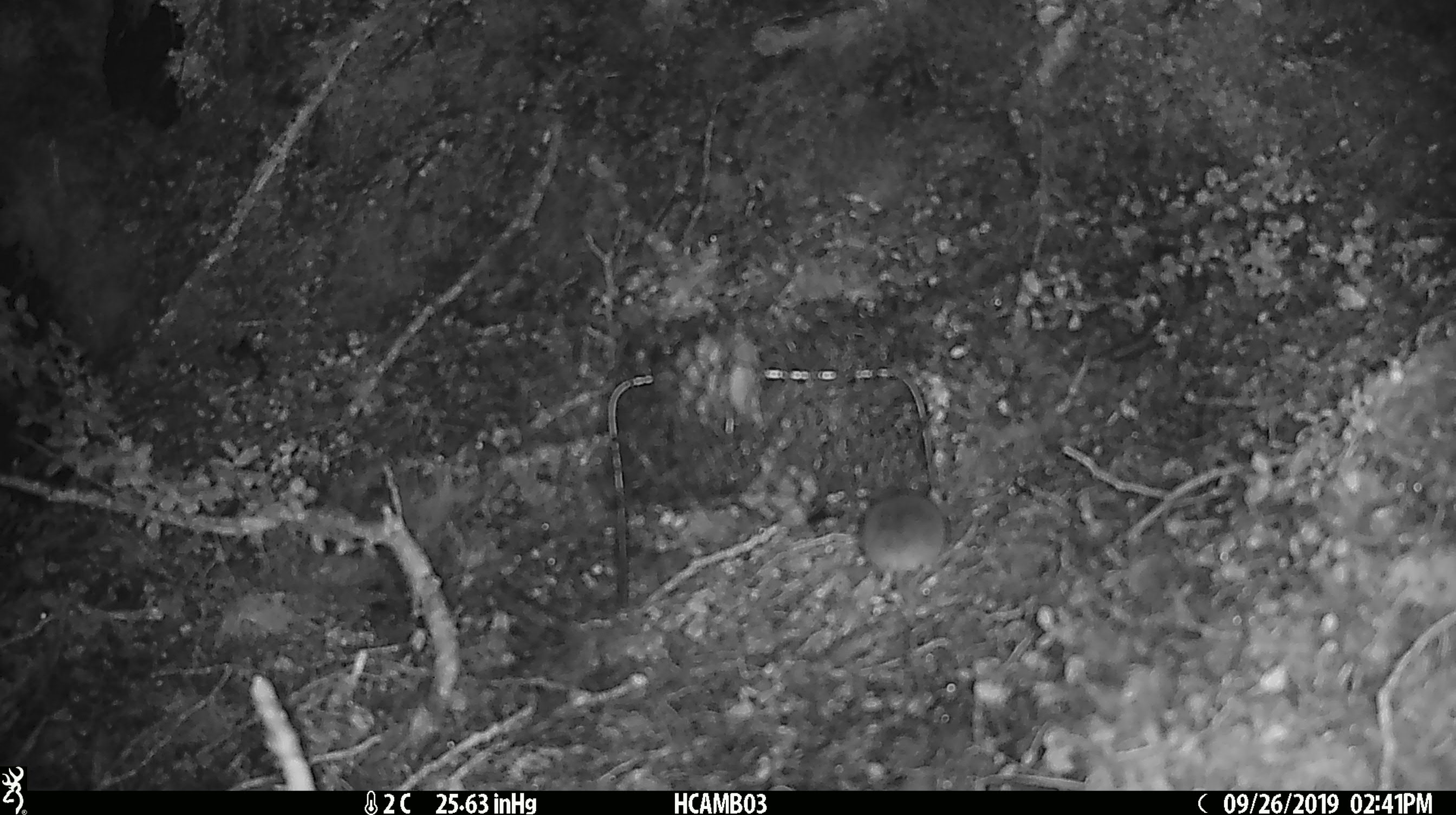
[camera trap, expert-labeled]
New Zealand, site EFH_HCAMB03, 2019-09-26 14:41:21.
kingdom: Animalia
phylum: Chordata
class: Mammalia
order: Rodentia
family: Muridae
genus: Mus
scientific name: Mus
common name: mouse